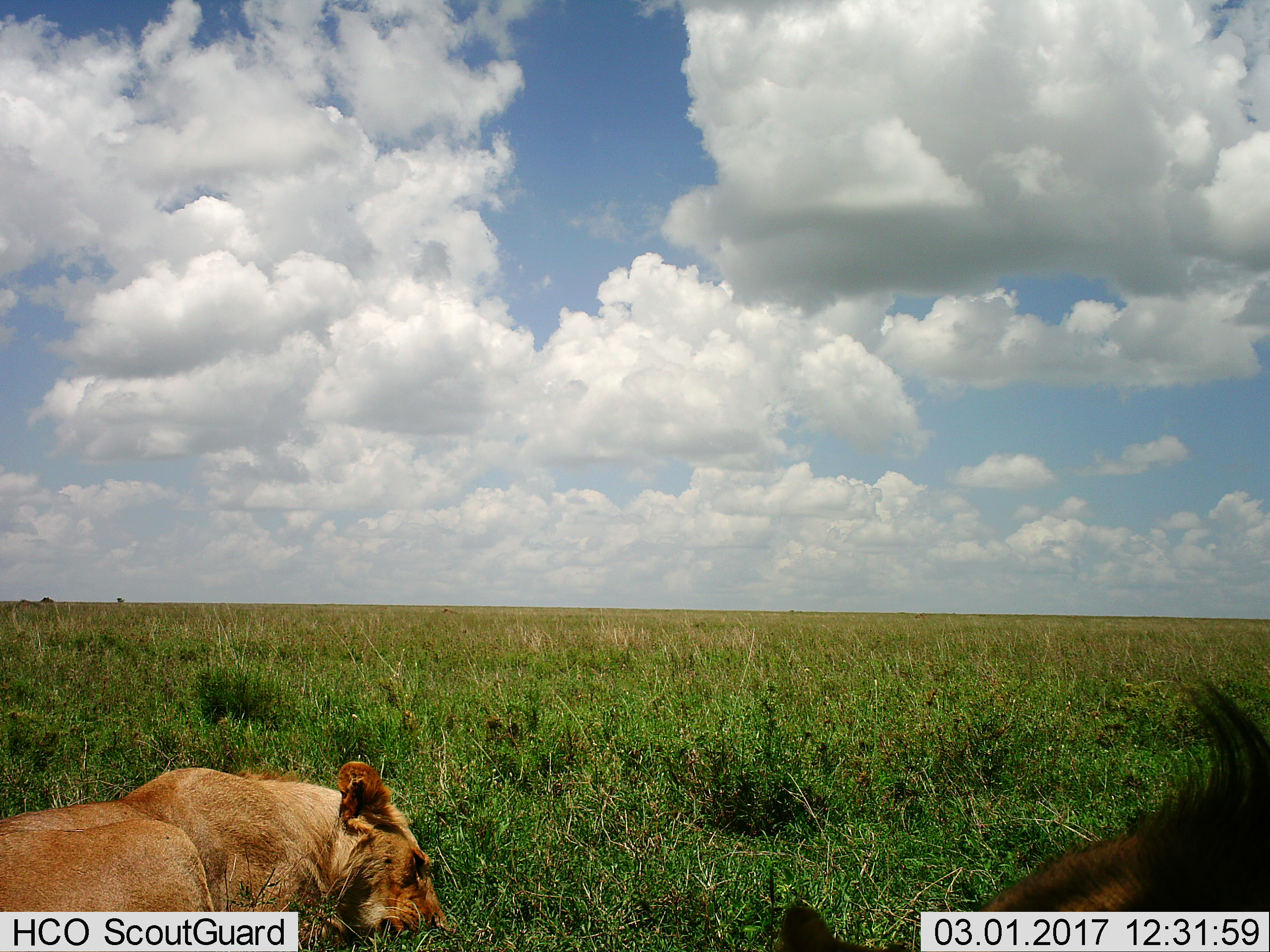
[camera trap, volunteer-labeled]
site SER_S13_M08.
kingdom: Animalia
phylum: Chordata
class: Mammalia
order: Carnivora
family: Felidae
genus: Panthera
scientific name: Panthera leo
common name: lion female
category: lionfemale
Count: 2.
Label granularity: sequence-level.